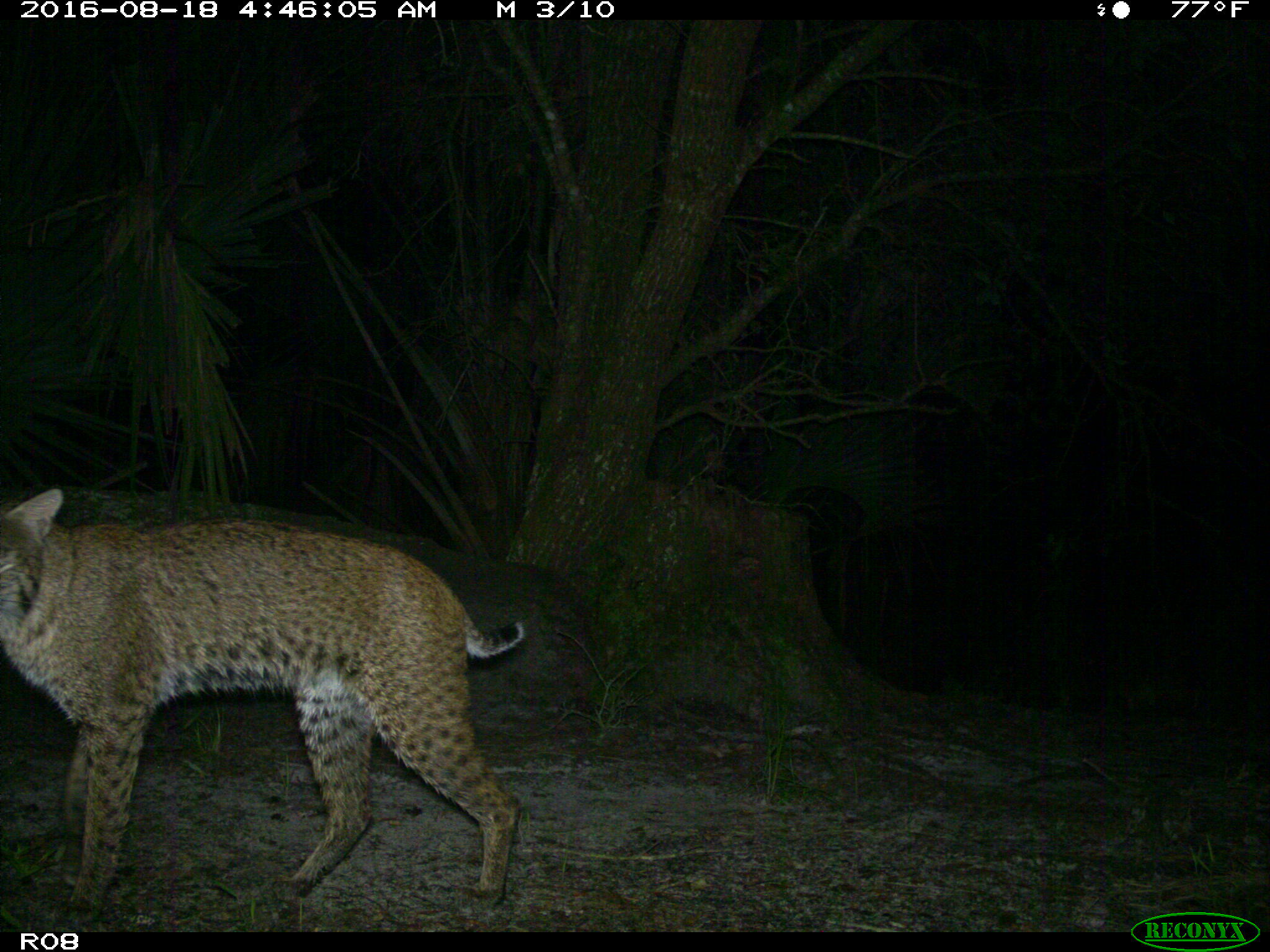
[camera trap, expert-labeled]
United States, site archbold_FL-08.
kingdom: Animalia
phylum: Chordata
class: Mammalia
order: Carnivora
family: Felidae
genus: Lynx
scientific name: Lynx rufus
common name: bobcat